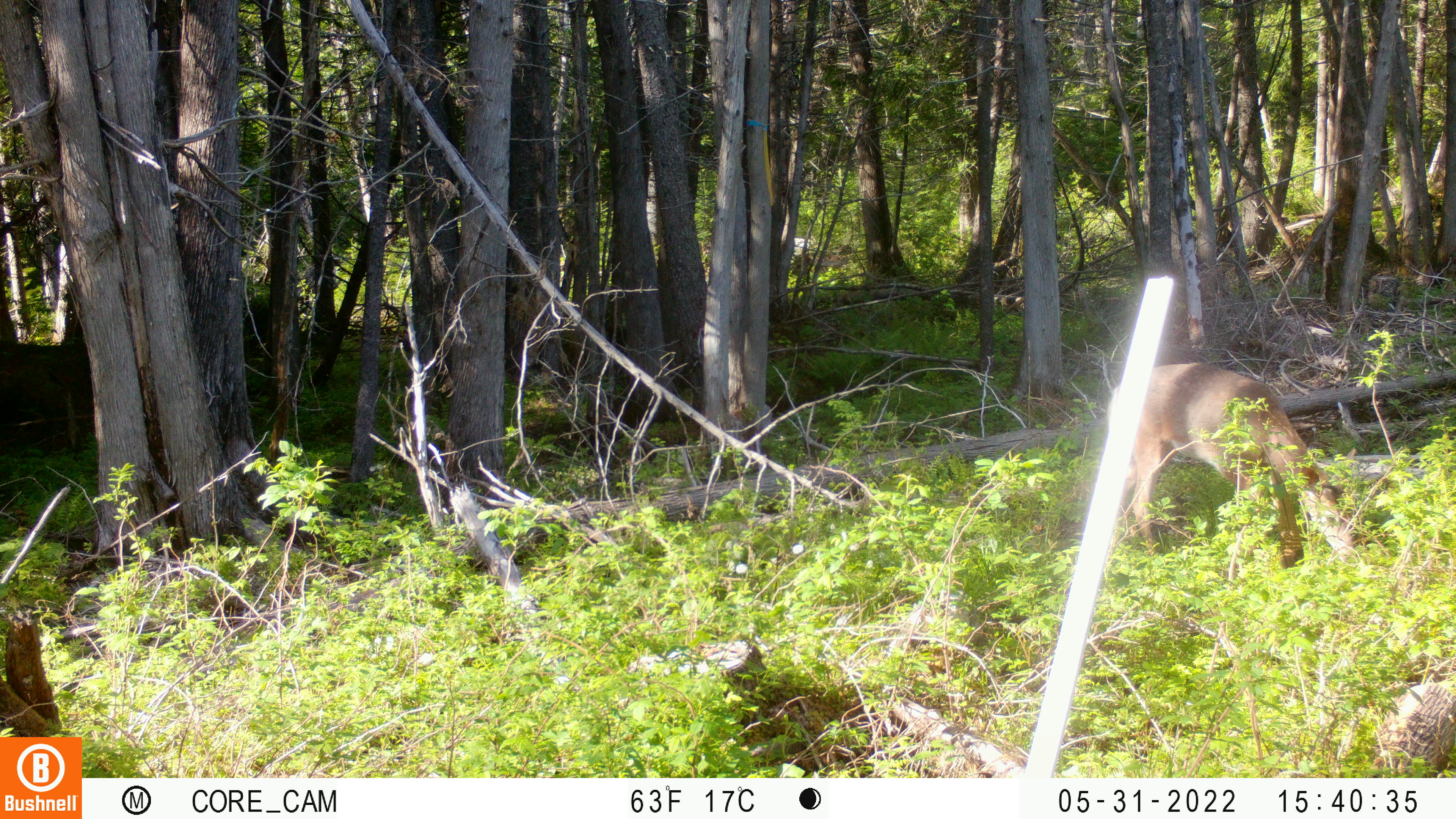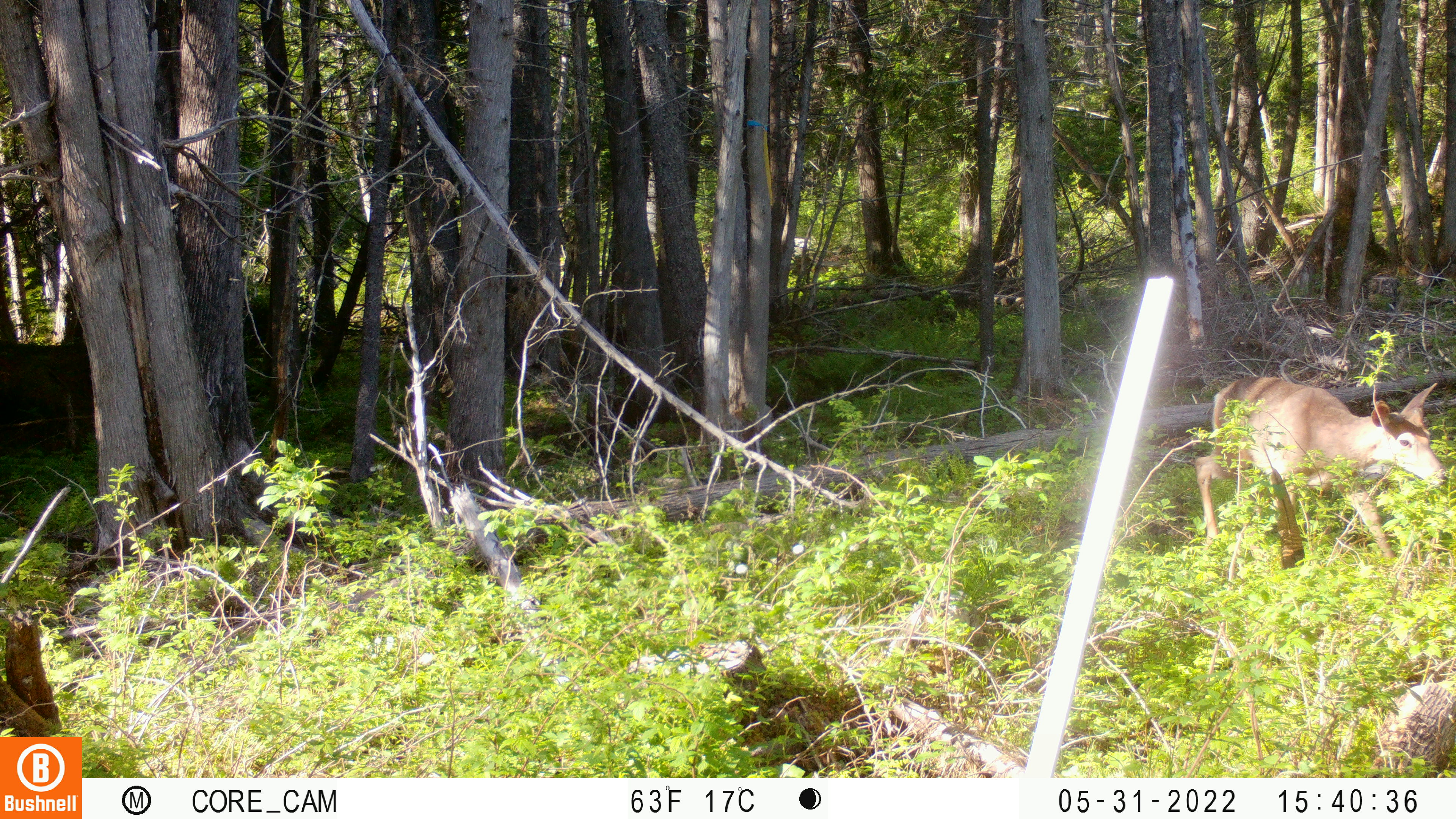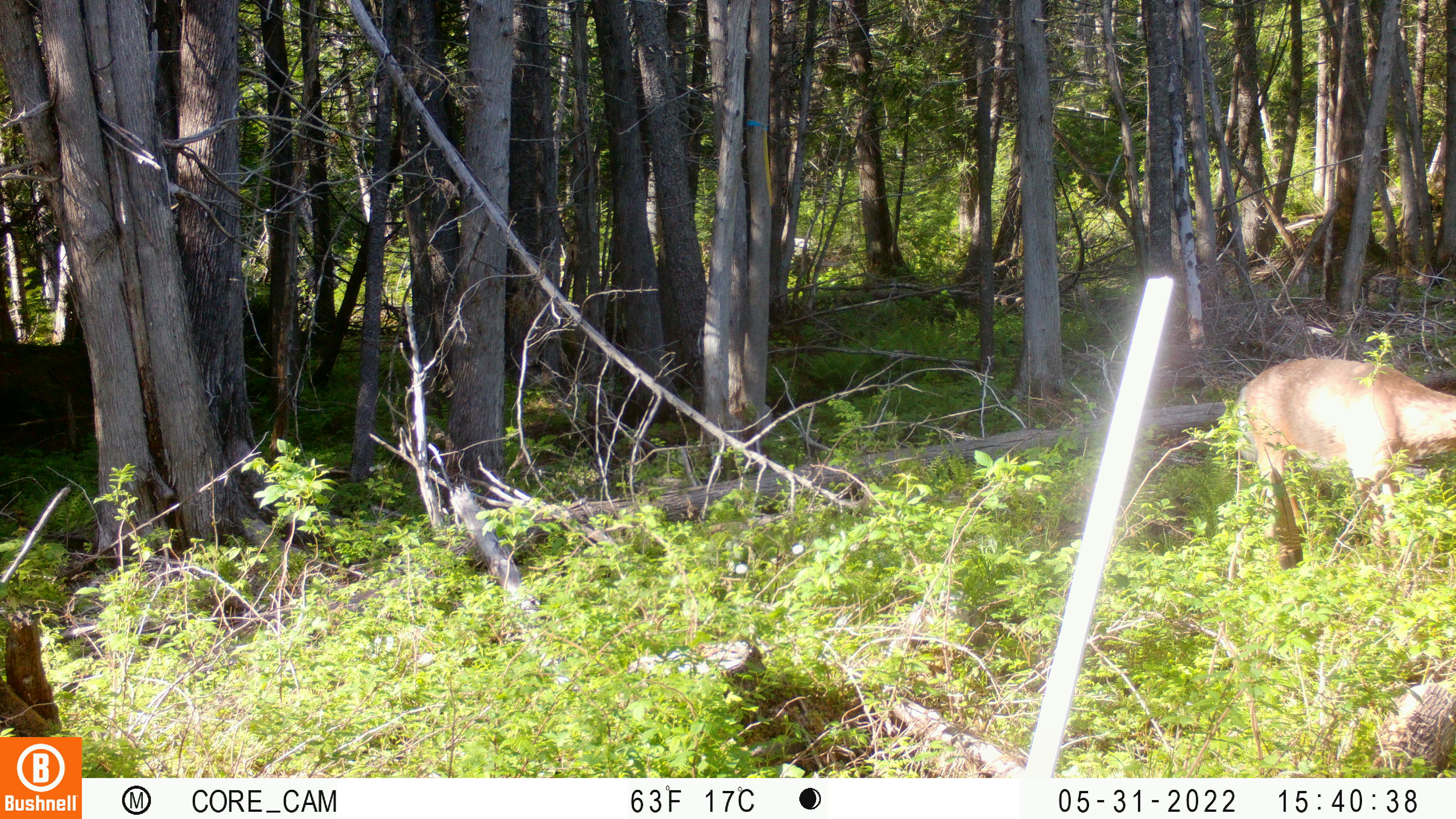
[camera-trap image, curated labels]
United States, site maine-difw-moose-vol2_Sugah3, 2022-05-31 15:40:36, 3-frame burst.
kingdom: Animalia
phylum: Chordata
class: Mammalia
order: Artiodactyla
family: Cervidae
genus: Odocoileus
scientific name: Odocoileus virginianus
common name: white-tailed deer